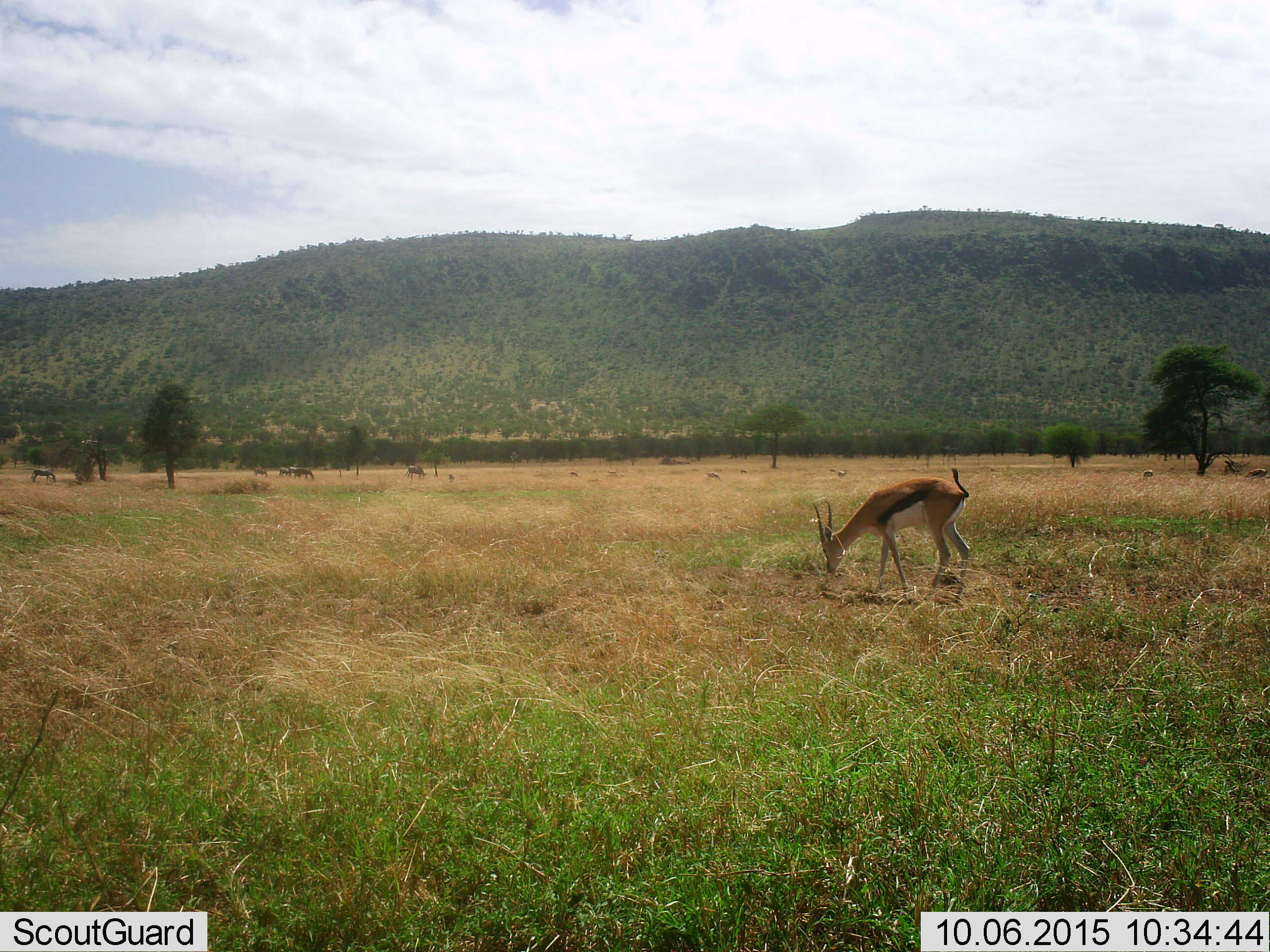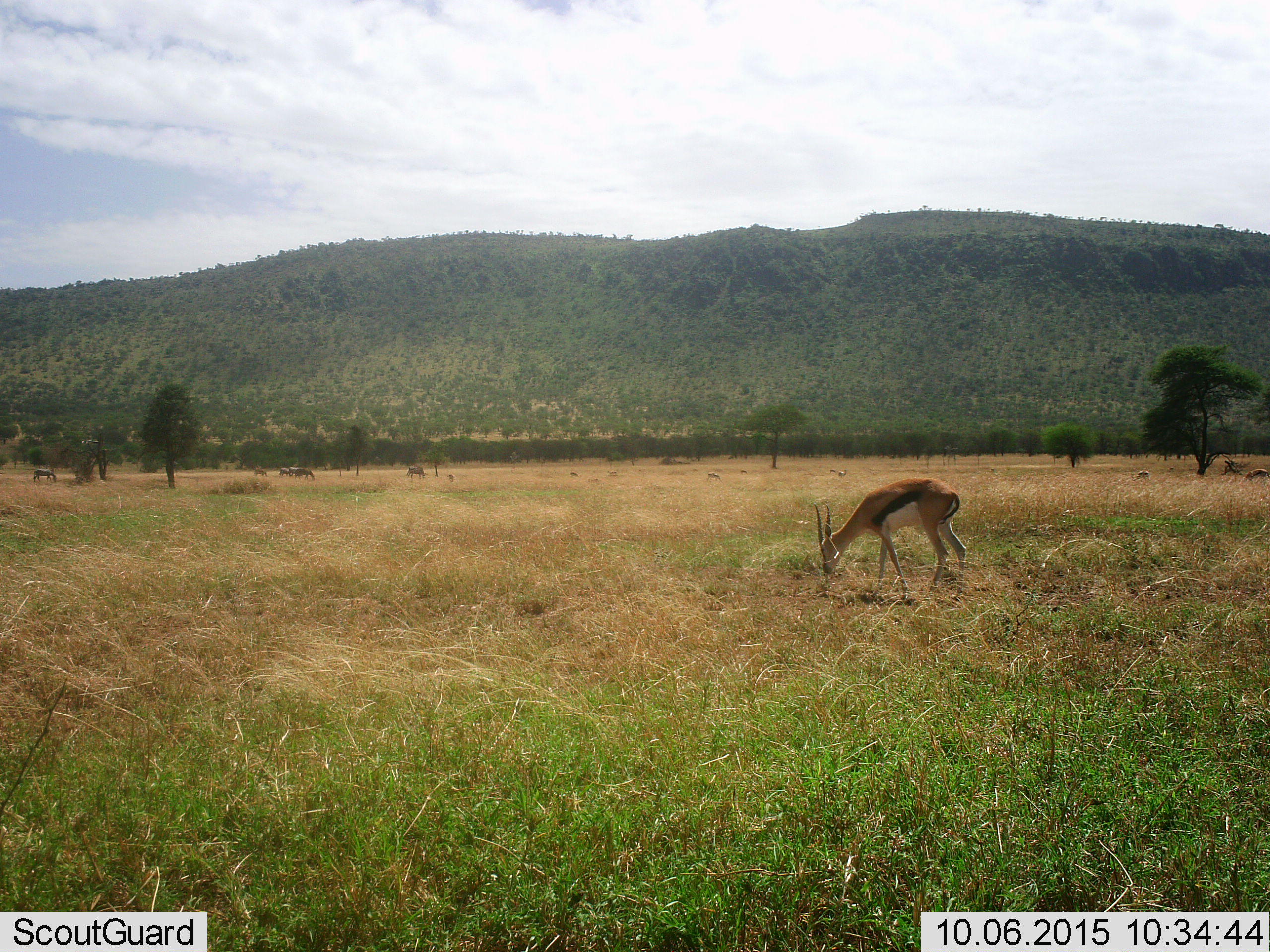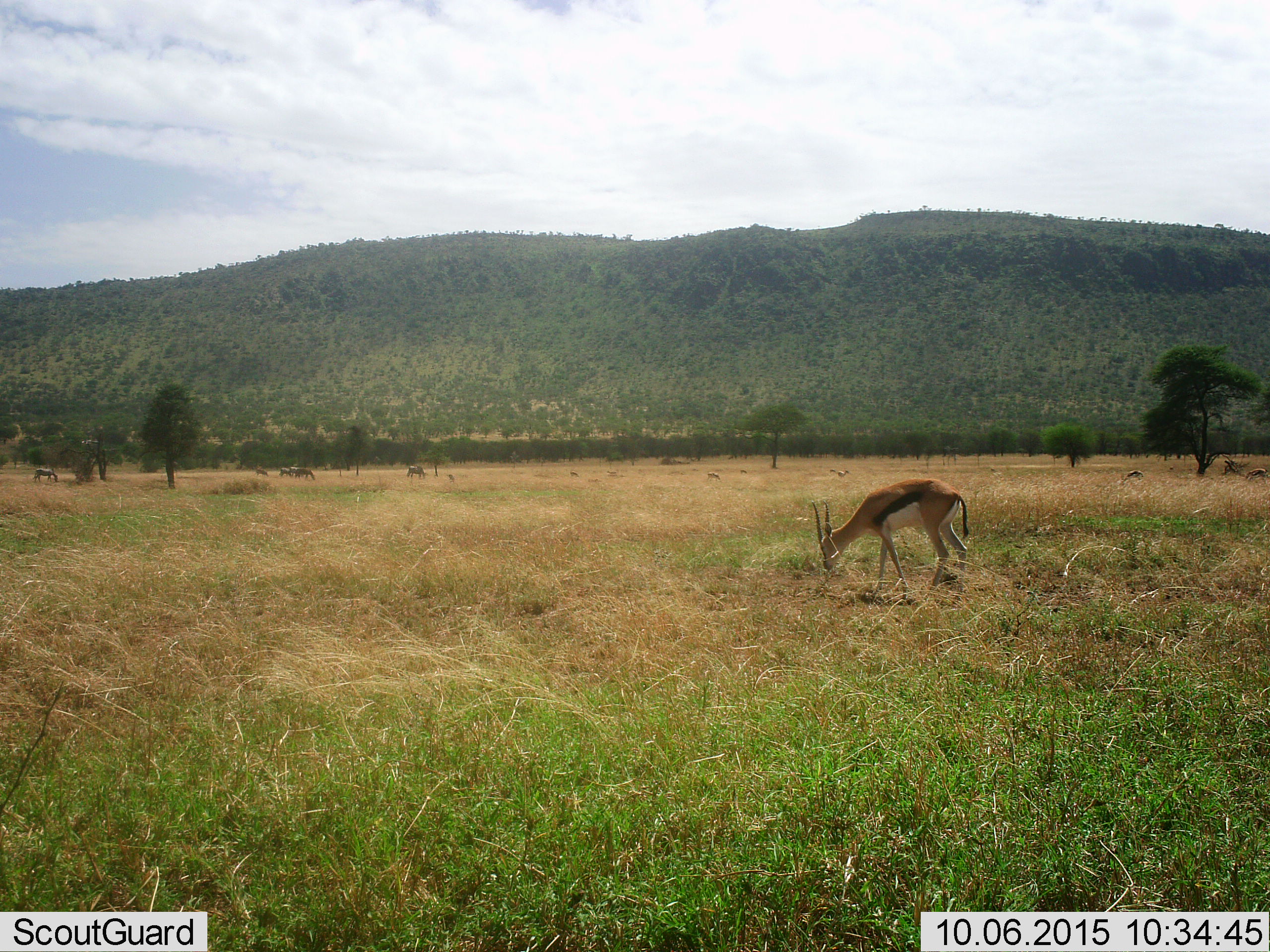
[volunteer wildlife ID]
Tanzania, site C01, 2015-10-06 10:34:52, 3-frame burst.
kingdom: Animalia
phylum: Chordata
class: Mammalia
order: Artiodactyla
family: Bovidae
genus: Eudorcas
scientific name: Eudorcas thomsonii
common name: thomson's gazelle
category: gazellethomsons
Gazellethomsons (thomson's gazelle) (Eudorcas thomsonii), count 5. Behavior (volunteer vote fractions): standing 38%, resting 0%, moving 6%, interacting 0%. Young present (vote fraction): 0%. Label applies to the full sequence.